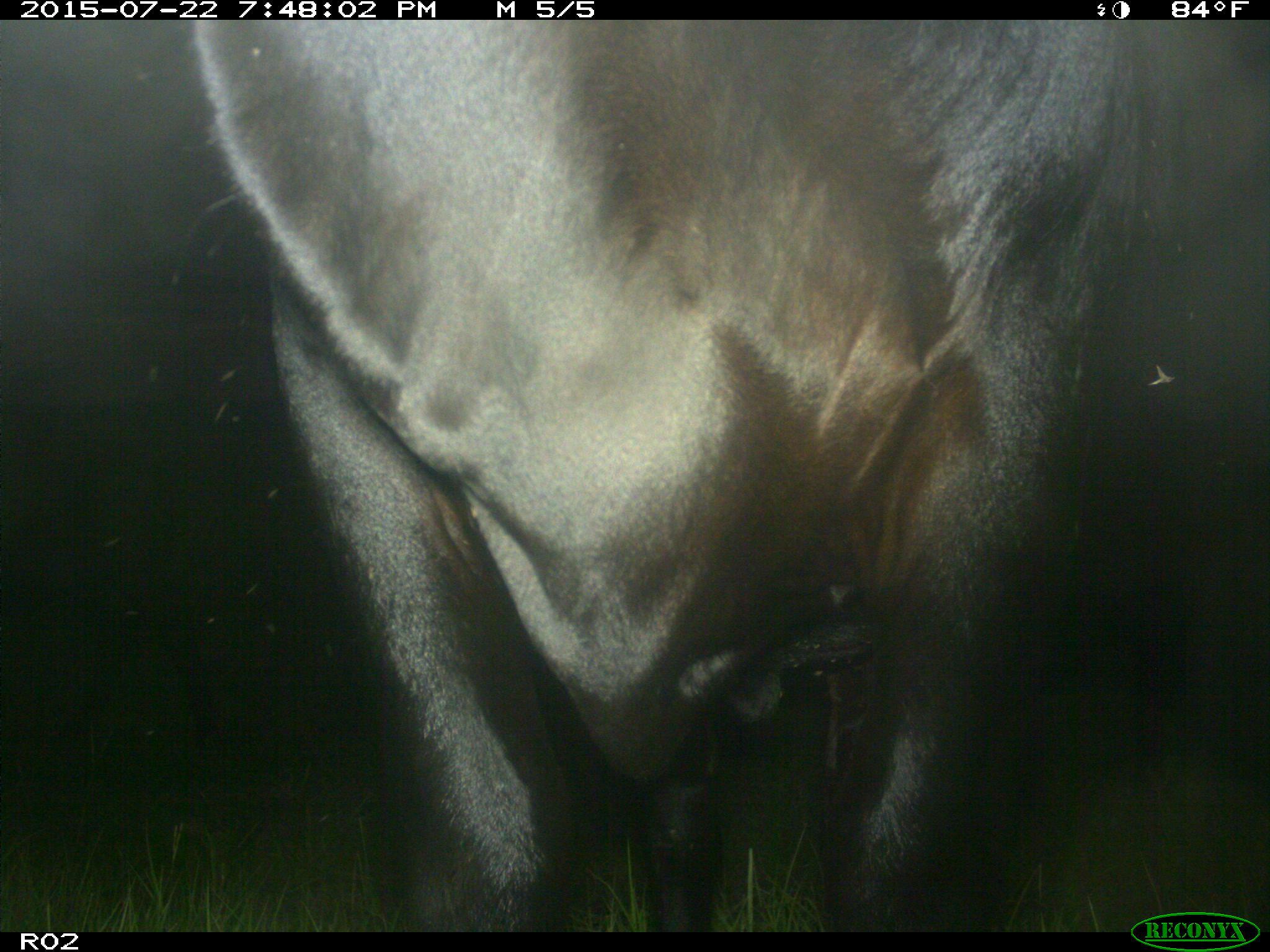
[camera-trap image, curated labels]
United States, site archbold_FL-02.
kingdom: Animalia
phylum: Chordata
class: Mammalia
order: Artiodactyla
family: Bovidae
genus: Bos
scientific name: Bos taurus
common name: domestic cow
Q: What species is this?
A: Bos taurus (domestic cow).